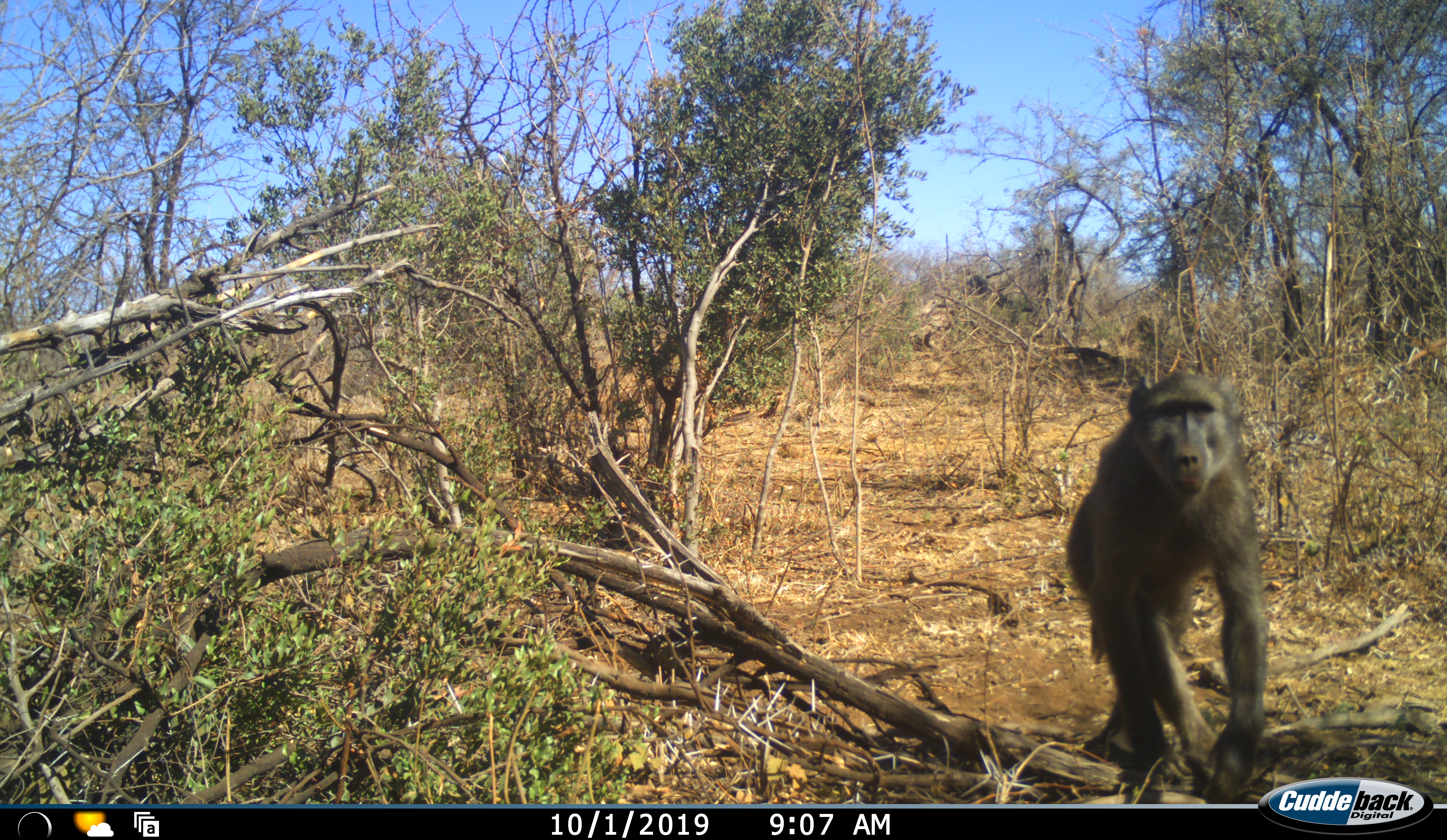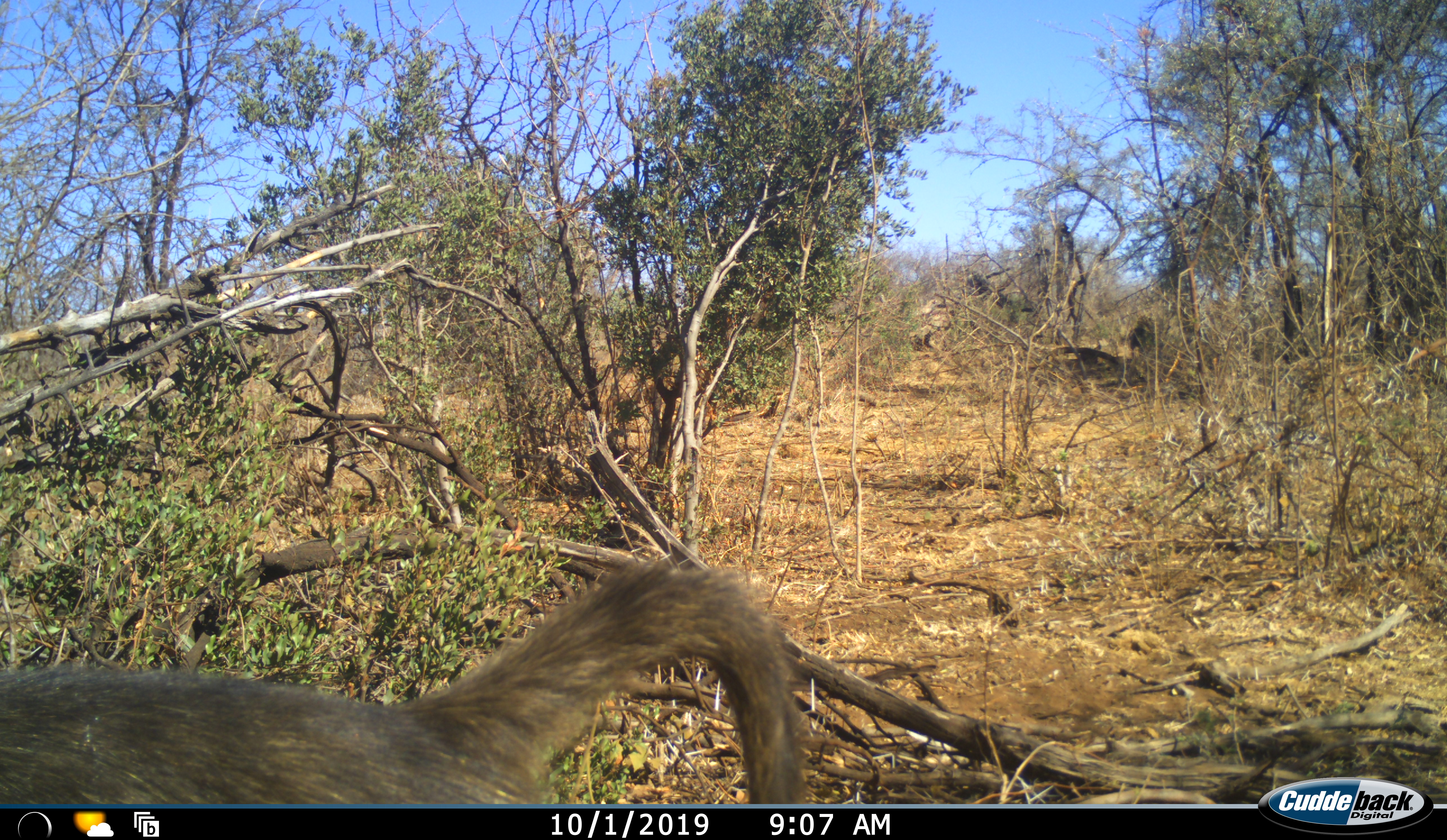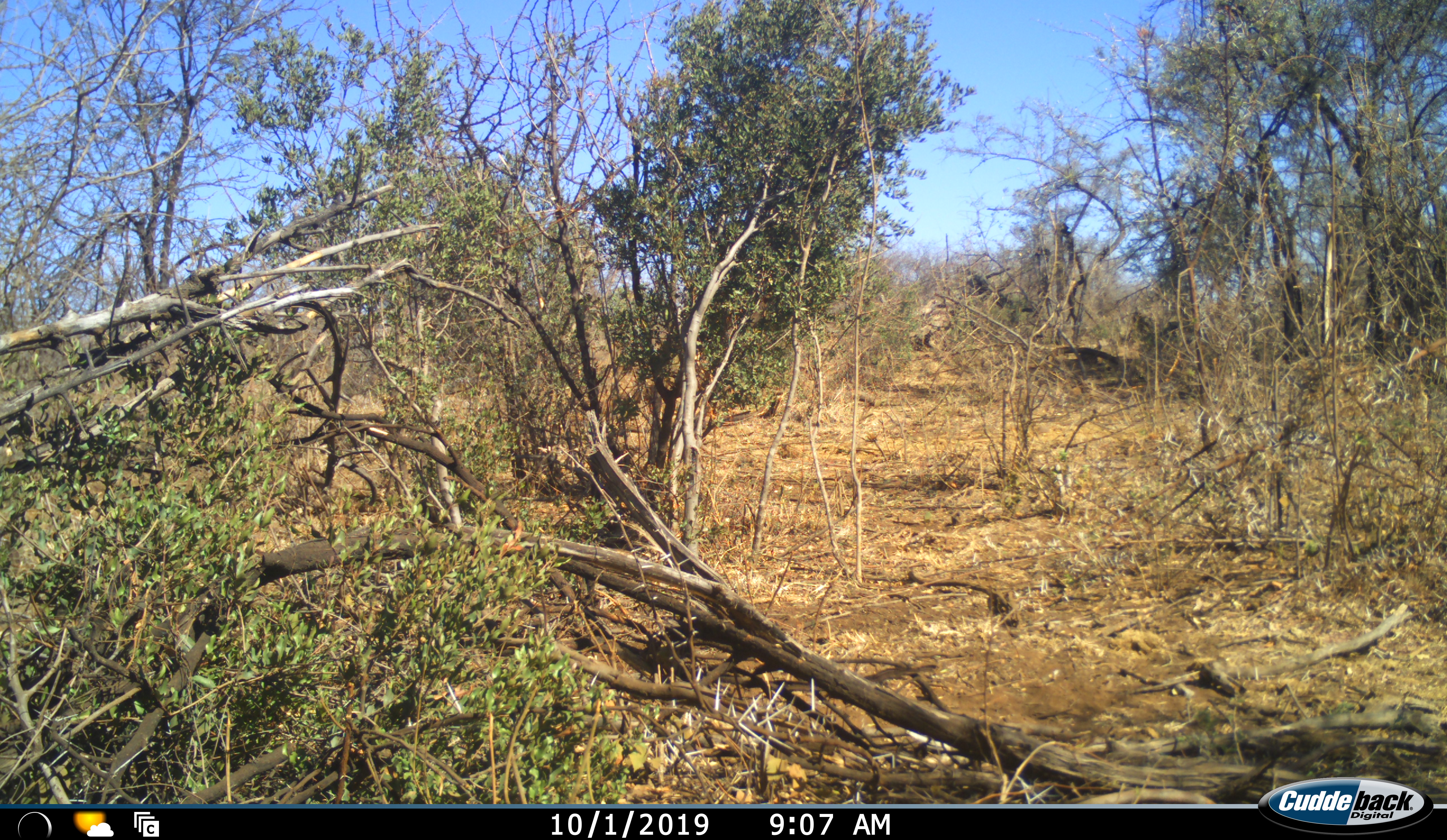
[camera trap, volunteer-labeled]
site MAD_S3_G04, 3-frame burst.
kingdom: Animalia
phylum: Chordata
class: Mammalia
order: Primates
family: Cercopithecidae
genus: Papio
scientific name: Papio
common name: baboon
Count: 1.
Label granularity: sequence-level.